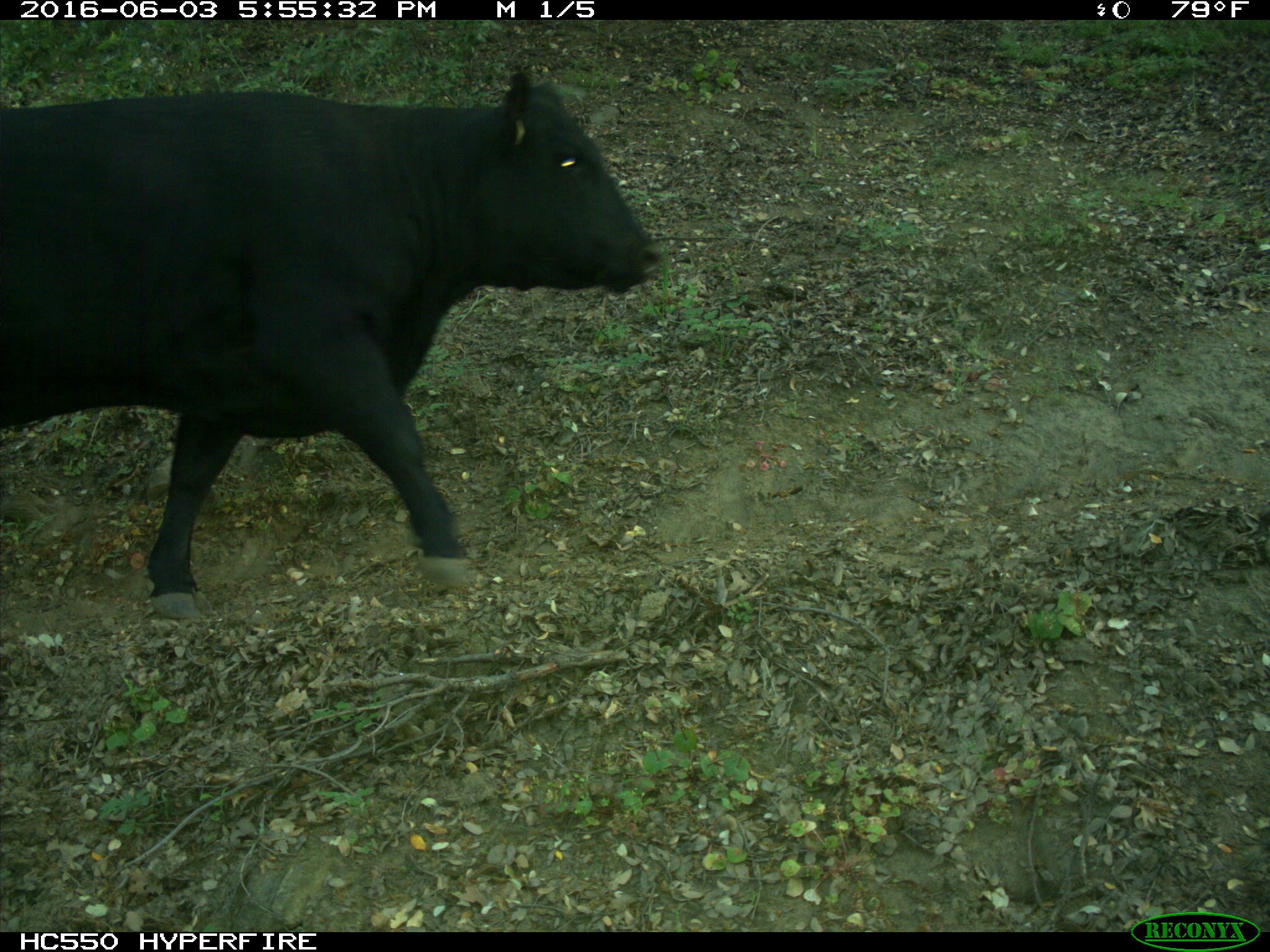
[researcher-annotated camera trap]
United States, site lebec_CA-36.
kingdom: Animalia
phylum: Chordata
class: Mammalia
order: Artiodactyla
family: Bovidae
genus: Bos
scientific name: Bos taurus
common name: domestic cow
Bos taurus (domestic cow).